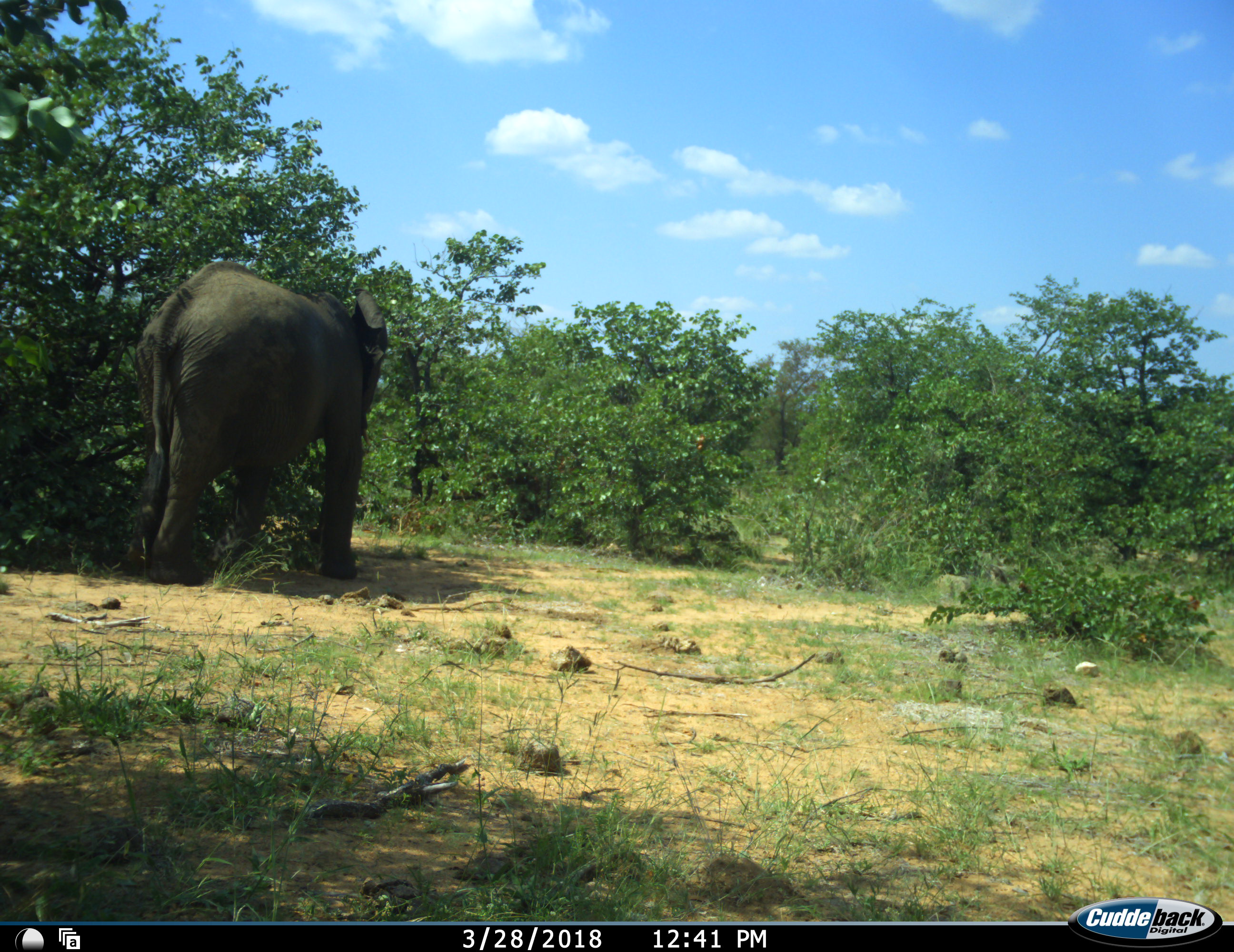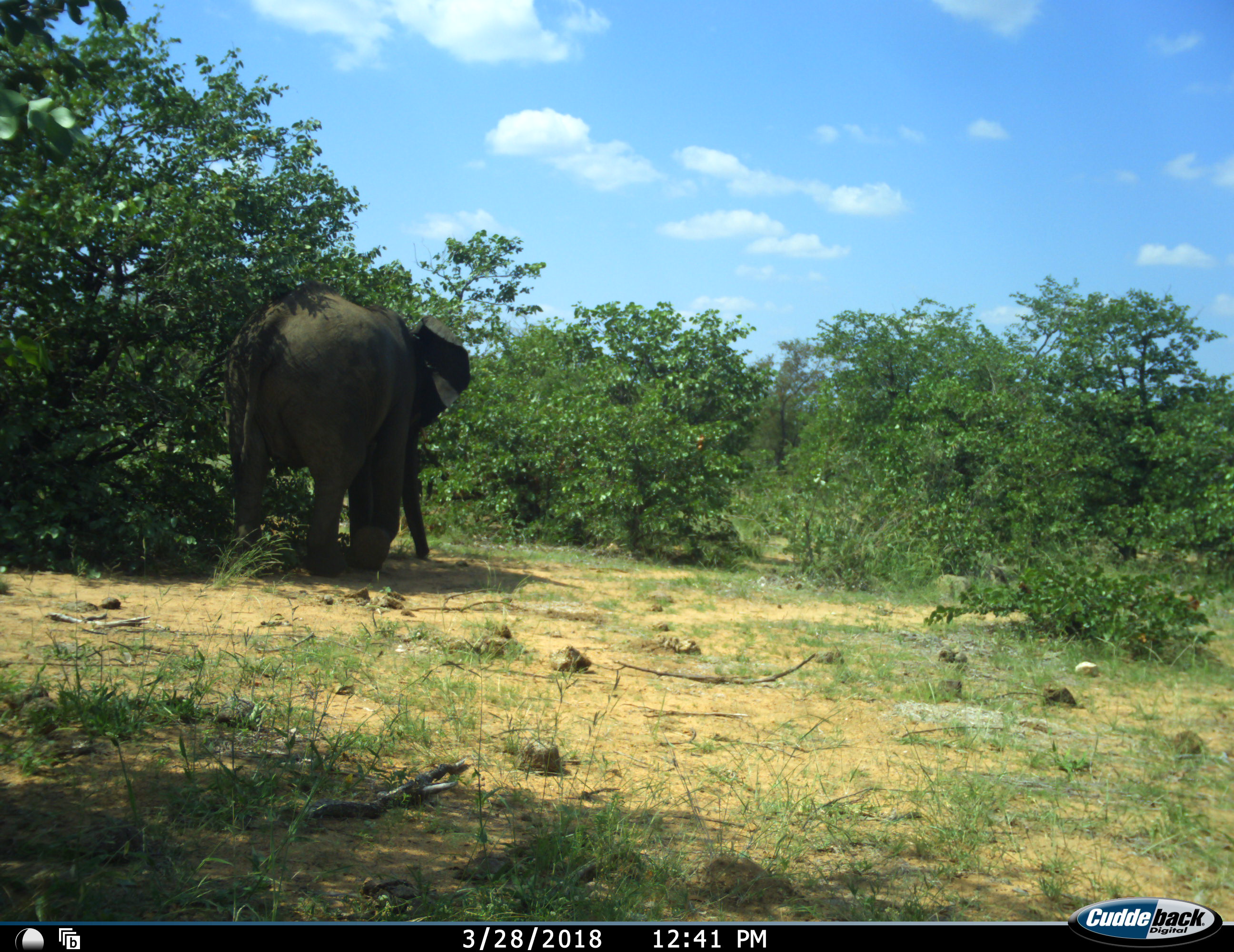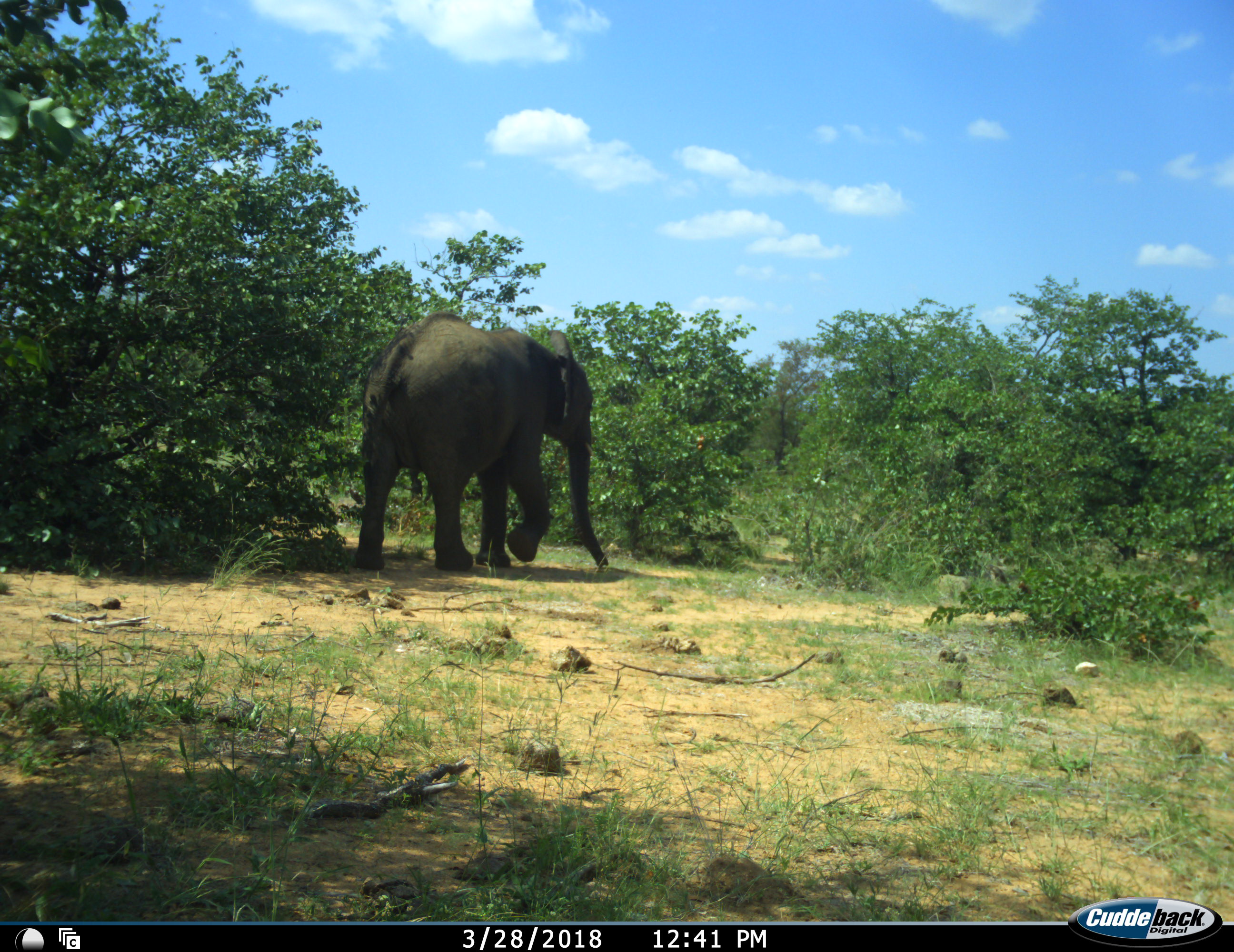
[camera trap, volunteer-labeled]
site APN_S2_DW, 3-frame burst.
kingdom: Animalia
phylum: Chordata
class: Mammalia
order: Proboscidea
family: Elephantidae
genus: Loxodonta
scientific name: Loxodonta africana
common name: african bush elephant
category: elephant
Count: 1.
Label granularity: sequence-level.